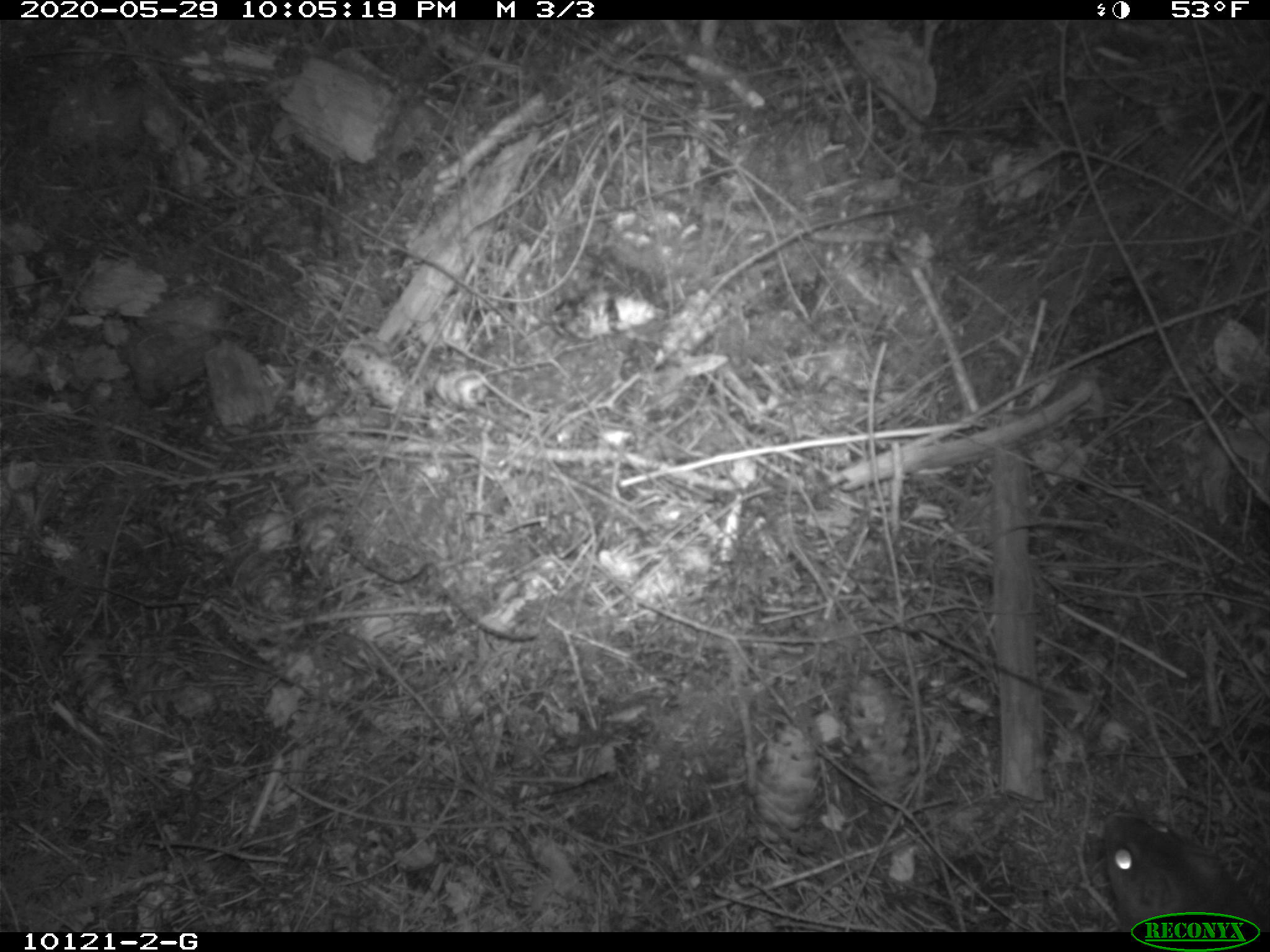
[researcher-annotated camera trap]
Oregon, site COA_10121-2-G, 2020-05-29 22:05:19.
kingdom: Animalia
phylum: Chordata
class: Mammalia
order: Rodentia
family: Sciuridae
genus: Glaucomys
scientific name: Glaucomys oregonensis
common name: humboldt's flying squirrel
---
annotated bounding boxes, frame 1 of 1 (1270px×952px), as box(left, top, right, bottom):
humboldt's flying squirrel: box(1068, 802, 1247, 906)